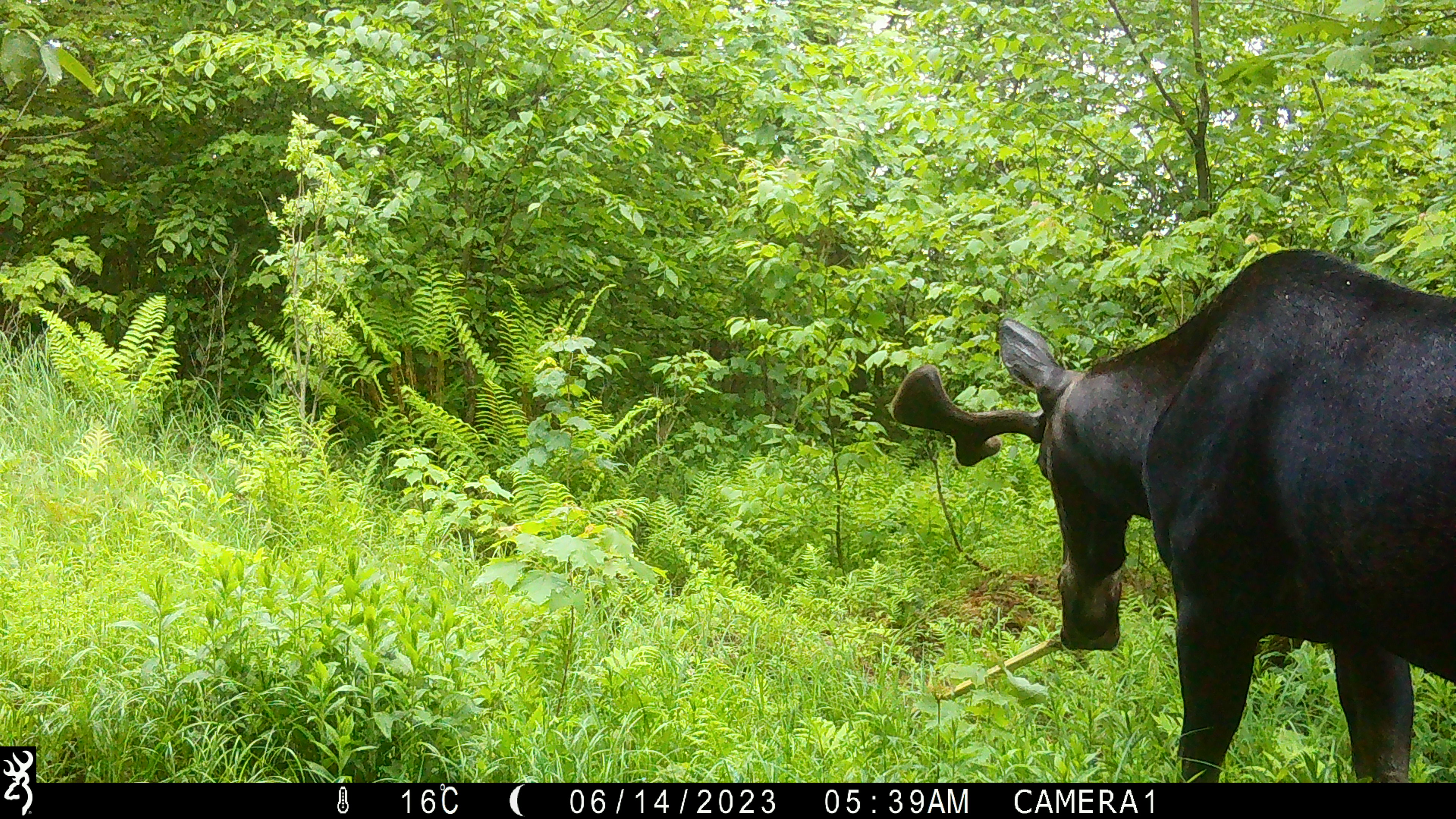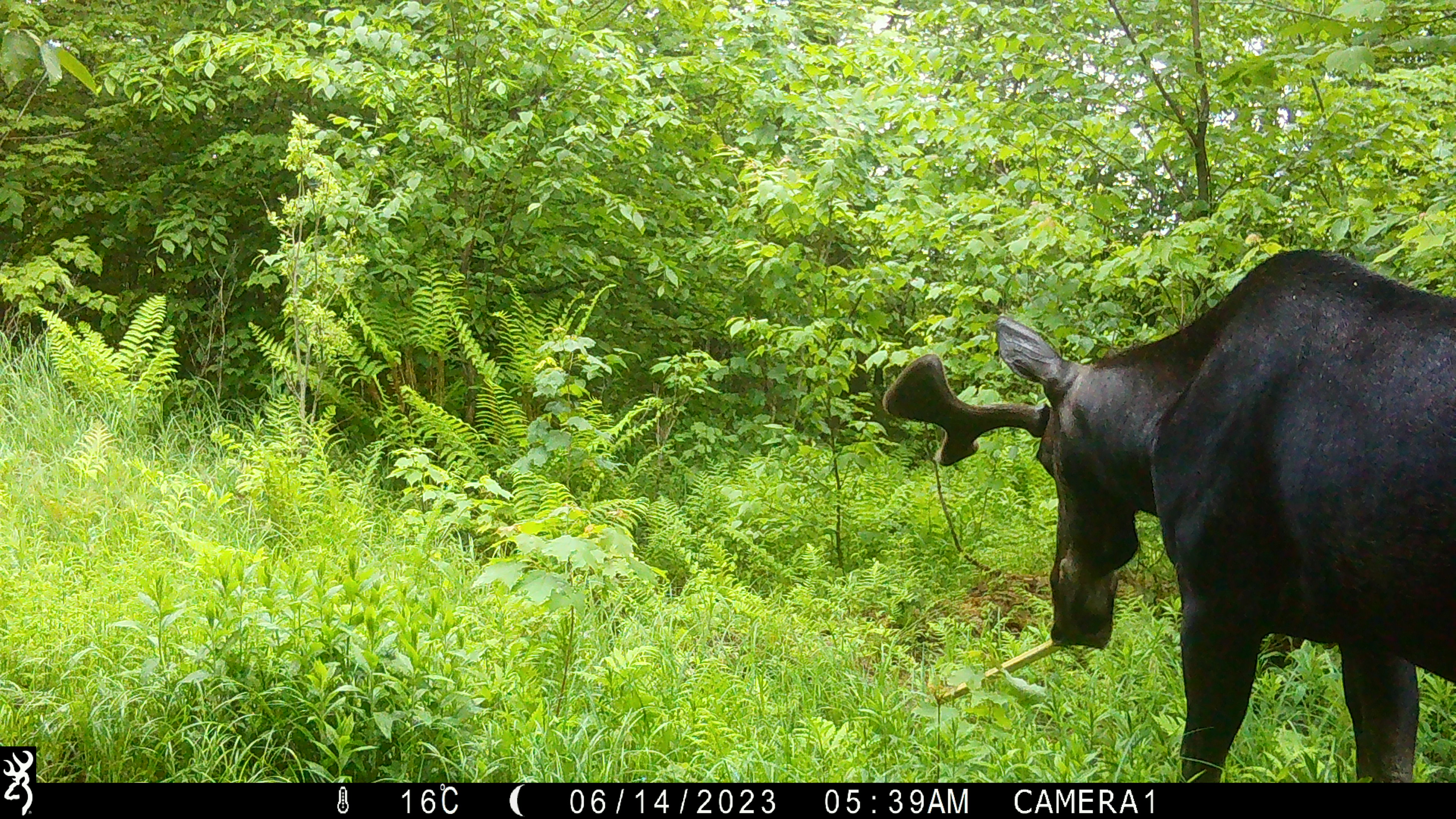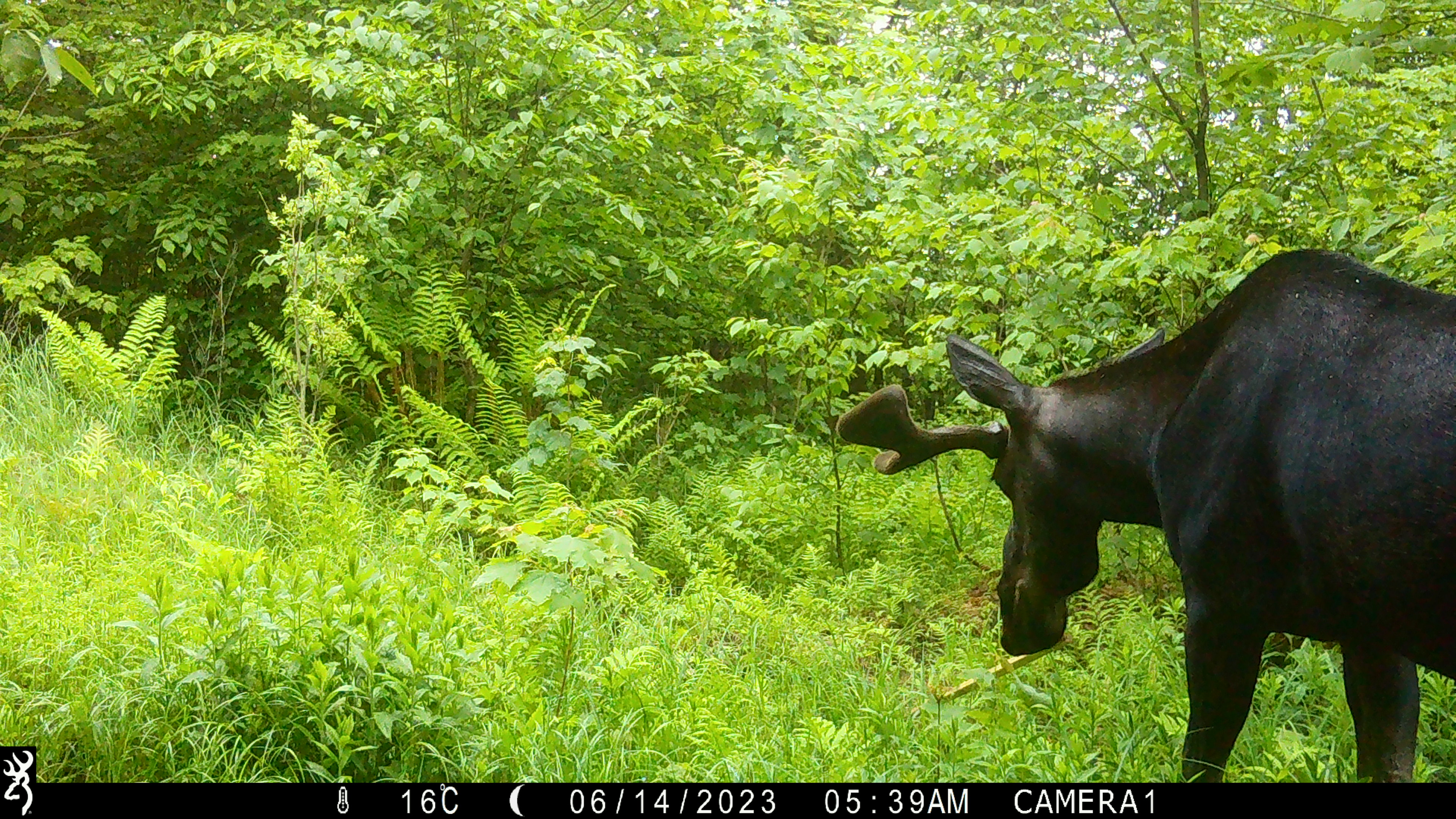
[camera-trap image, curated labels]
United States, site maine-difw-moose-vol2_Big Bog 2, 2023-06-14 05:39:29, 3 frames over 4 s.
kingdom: Animalia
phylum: Chordata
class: Mammalia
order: Artiodactyla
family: Cervidae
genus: Alces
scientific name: Alces alces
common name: moose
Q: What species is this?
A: Moose (Alces alces).